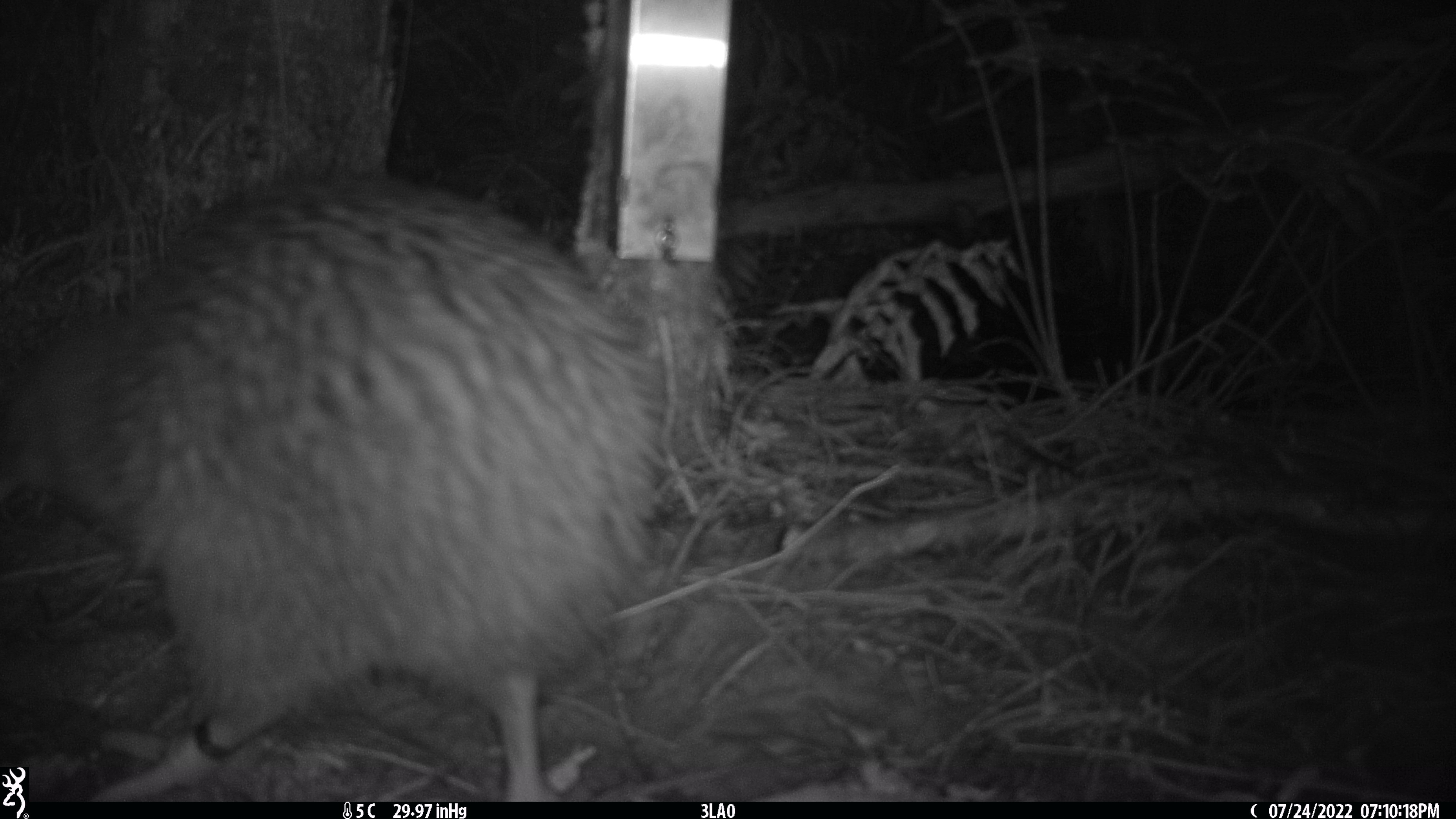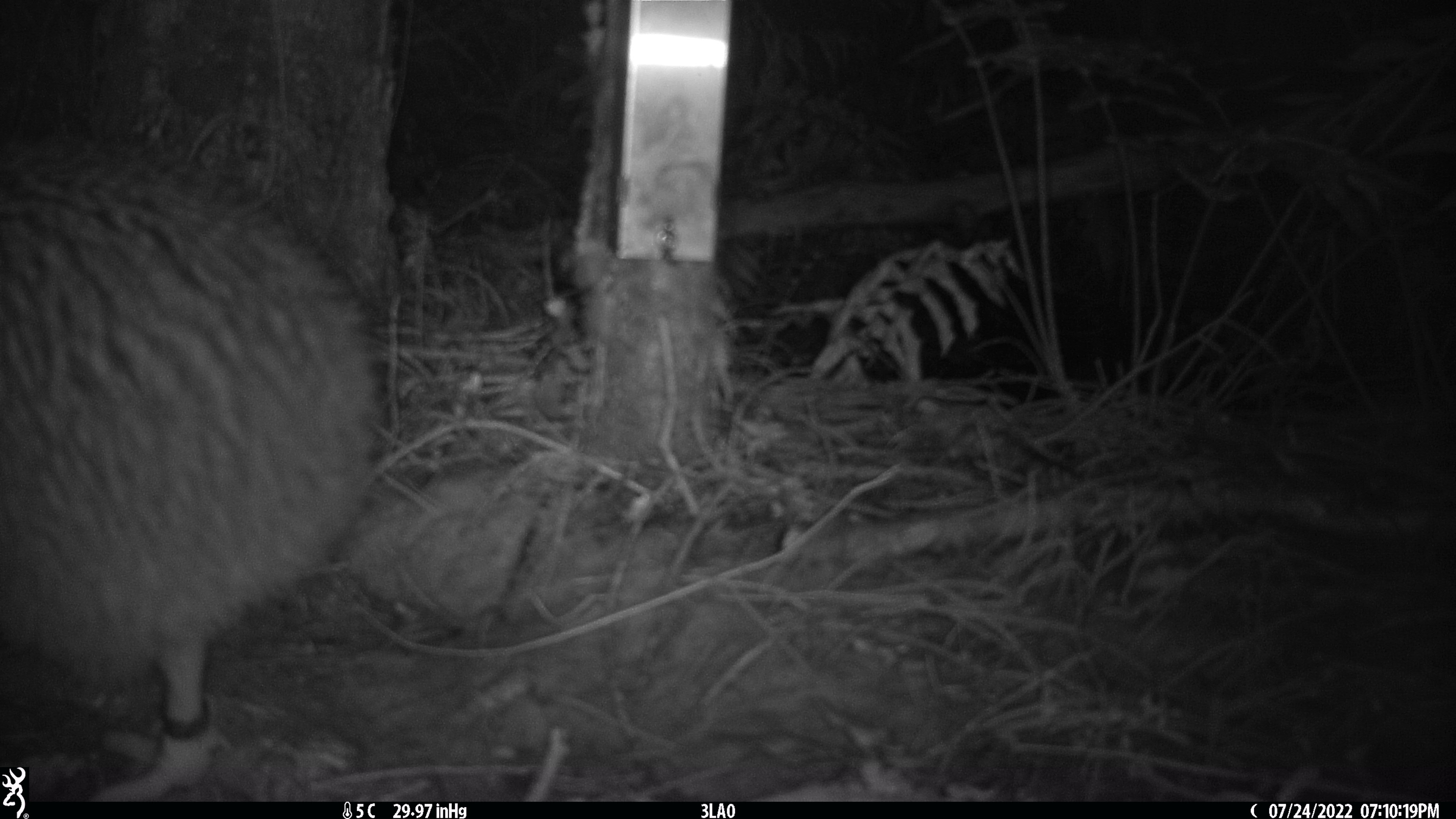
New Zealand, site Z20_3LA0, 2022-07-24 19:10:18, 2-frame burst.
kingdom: Animalia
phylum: Chordata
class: Aves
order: Apterygiformes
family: Apterygidae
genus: Apteryx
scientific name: Apteryx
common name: kiwi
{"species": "kiwi (Apteryx)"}